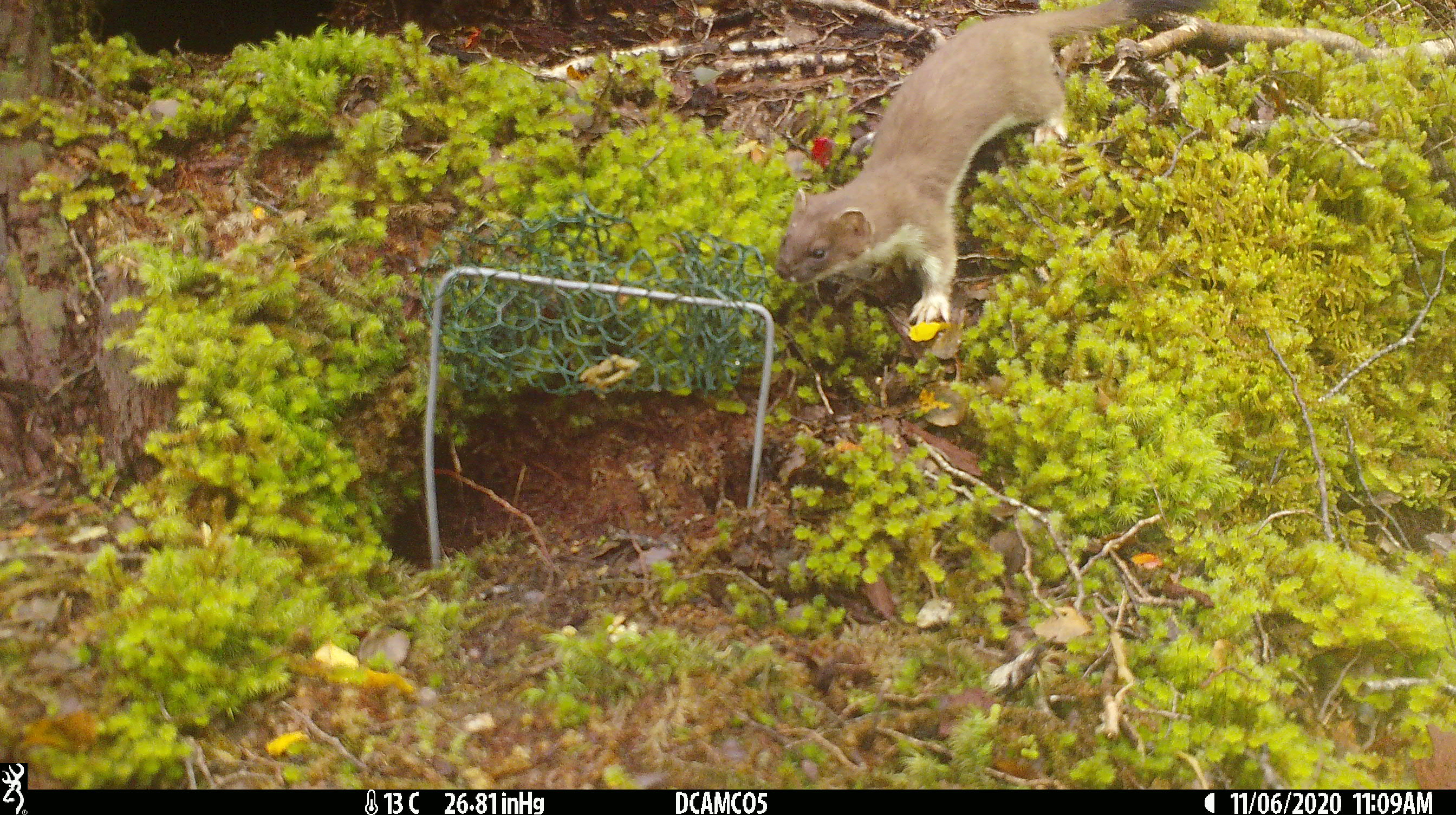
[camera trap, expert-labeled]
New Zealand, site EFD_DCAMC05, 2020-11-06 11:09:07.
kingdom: Animalia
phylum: Chordata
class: Mammalia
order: Carnivora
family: Mustelidae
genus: Mustela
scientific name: Mustela erminea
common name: stoat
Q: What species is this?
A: Stoat (Mustela erminea).